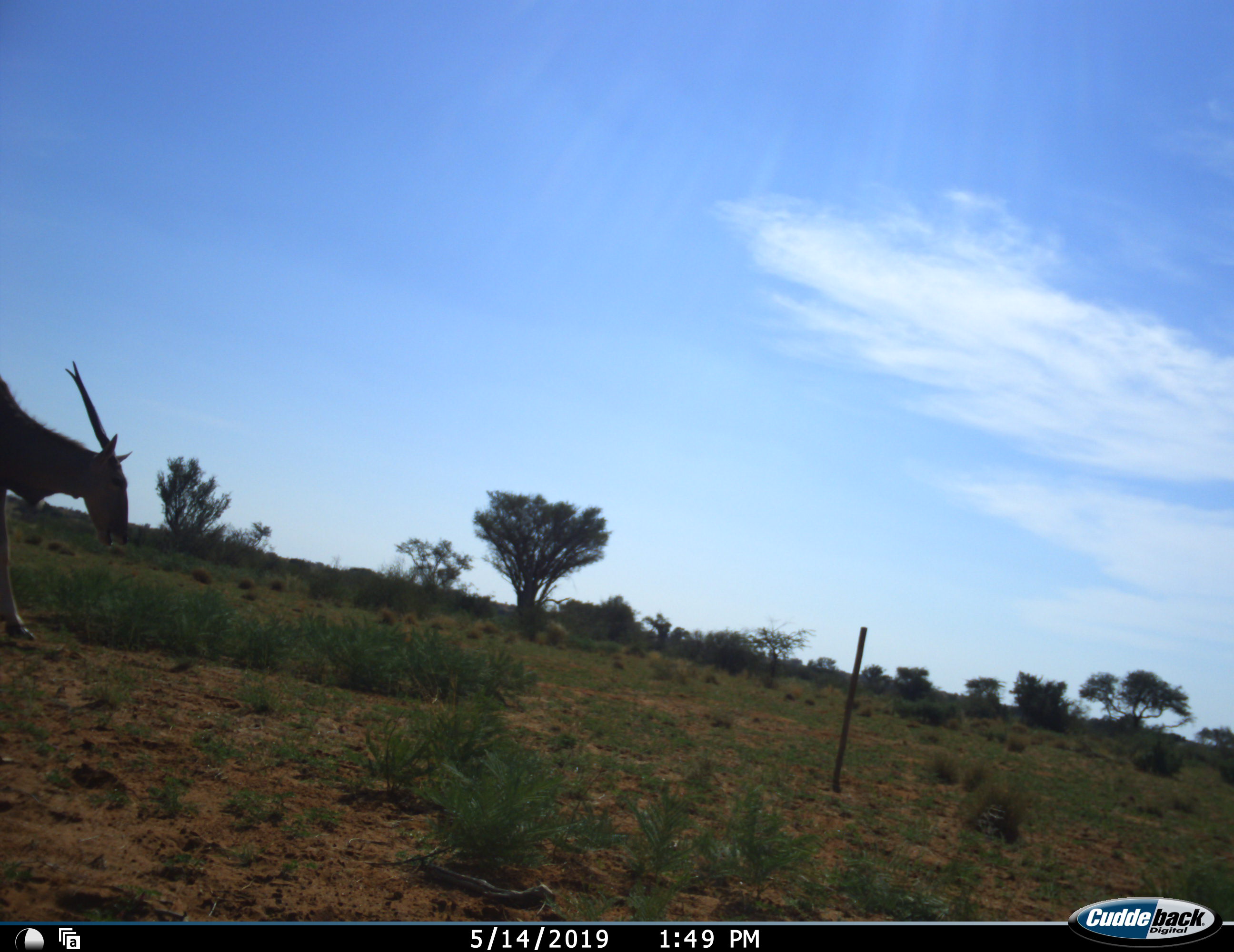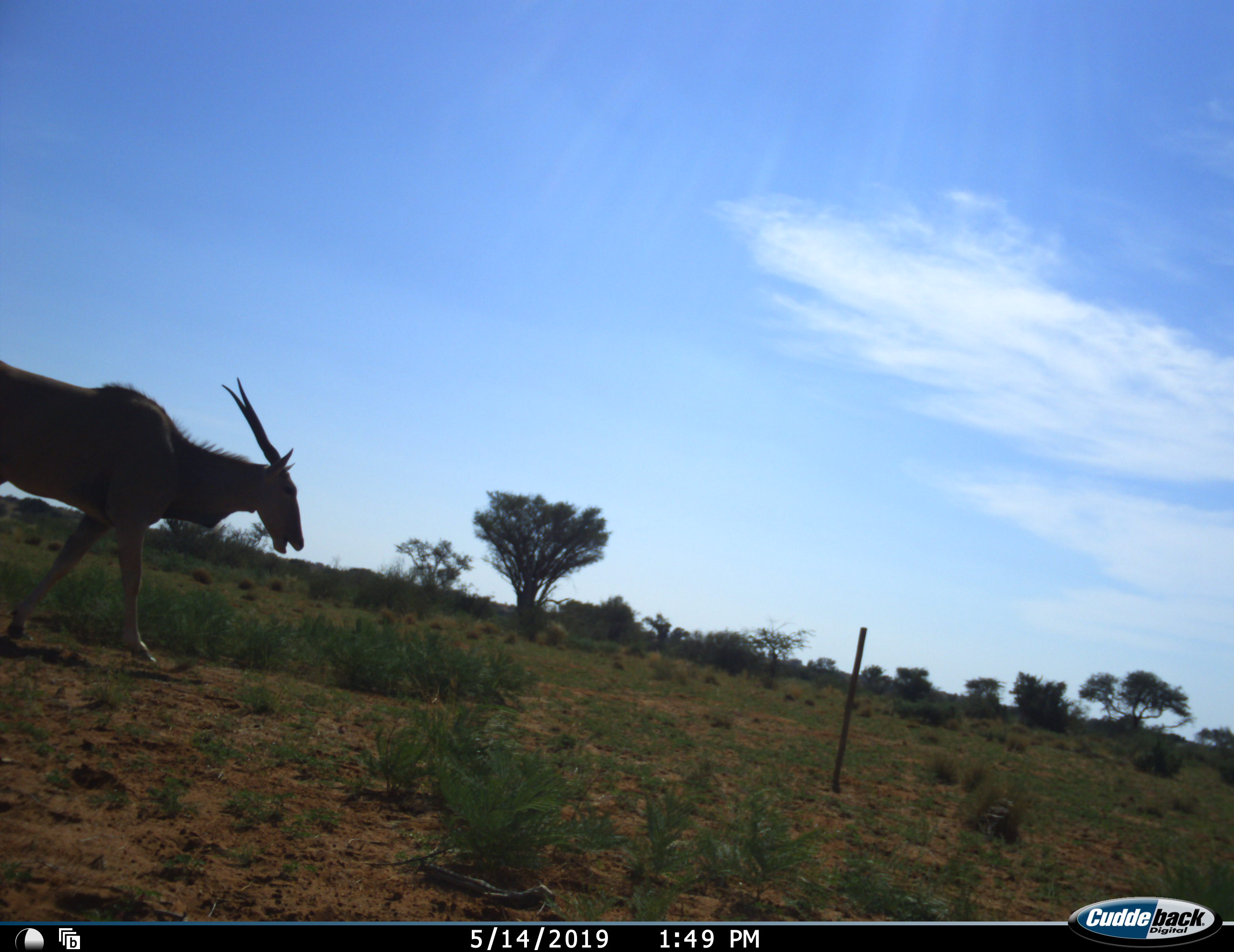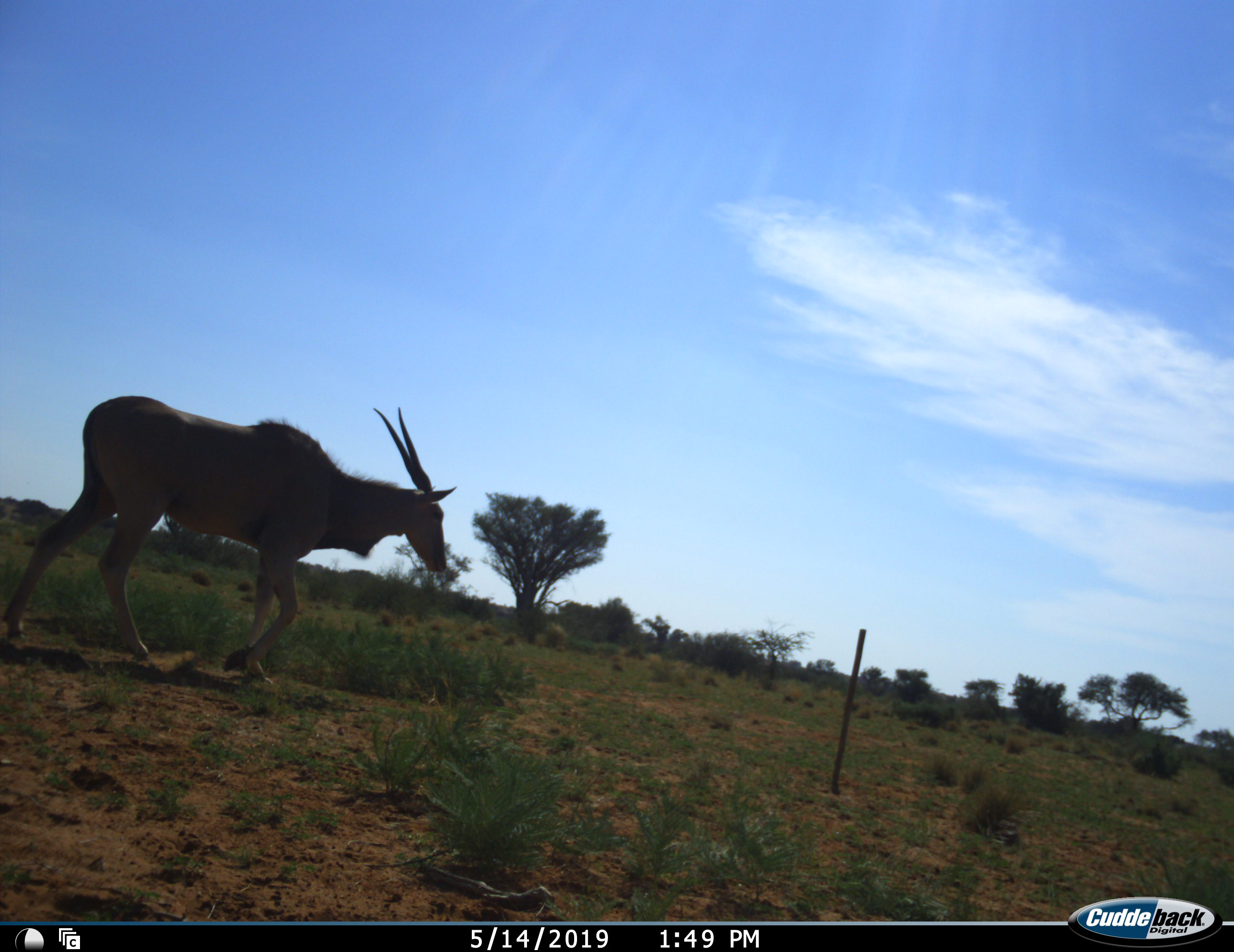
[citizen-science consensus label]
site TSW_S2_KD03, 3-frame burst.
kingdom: Animalia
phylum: Chordata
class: Mammalia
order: Artiodactyla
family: Bovidae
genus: Tragelaphus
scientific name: Tragelaphus oryx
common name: eland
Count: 1.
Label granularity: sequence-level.